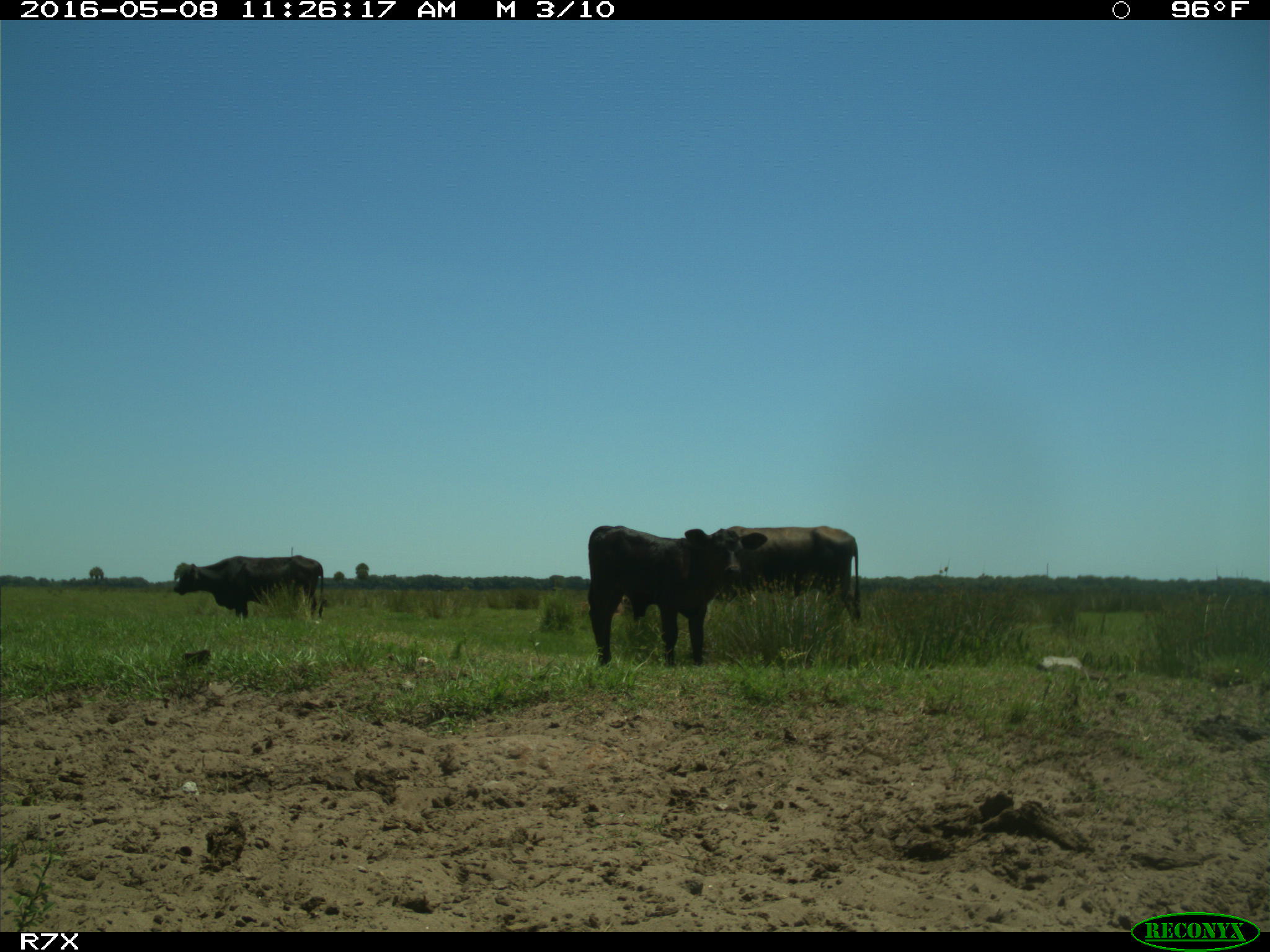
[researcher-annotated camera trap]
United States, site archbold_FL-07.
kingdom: Animalia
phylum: Chordata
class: Mammalia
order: Artiodactyla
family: Bovidae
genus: Bos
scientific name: Bos taurus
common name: domestic cow